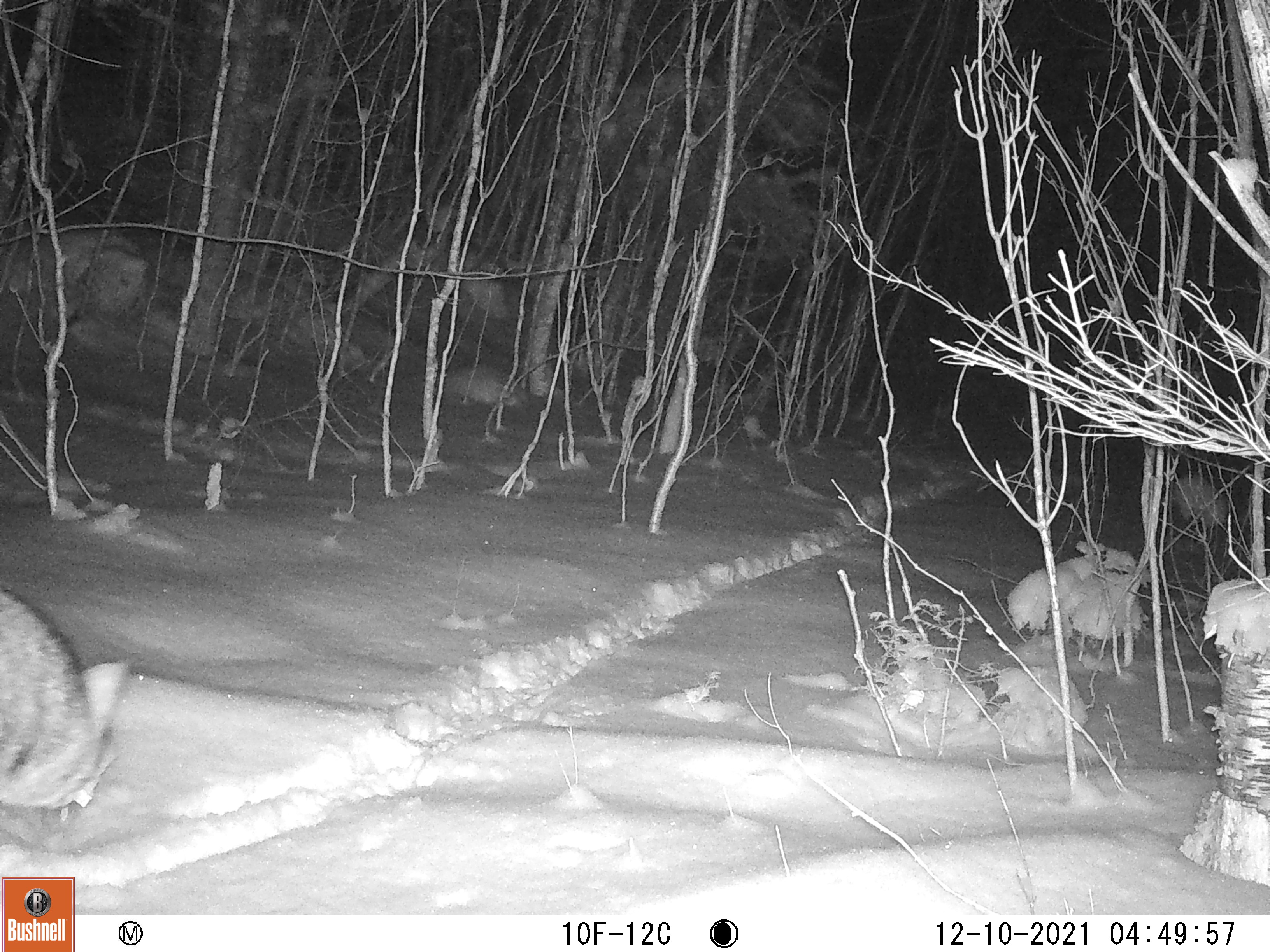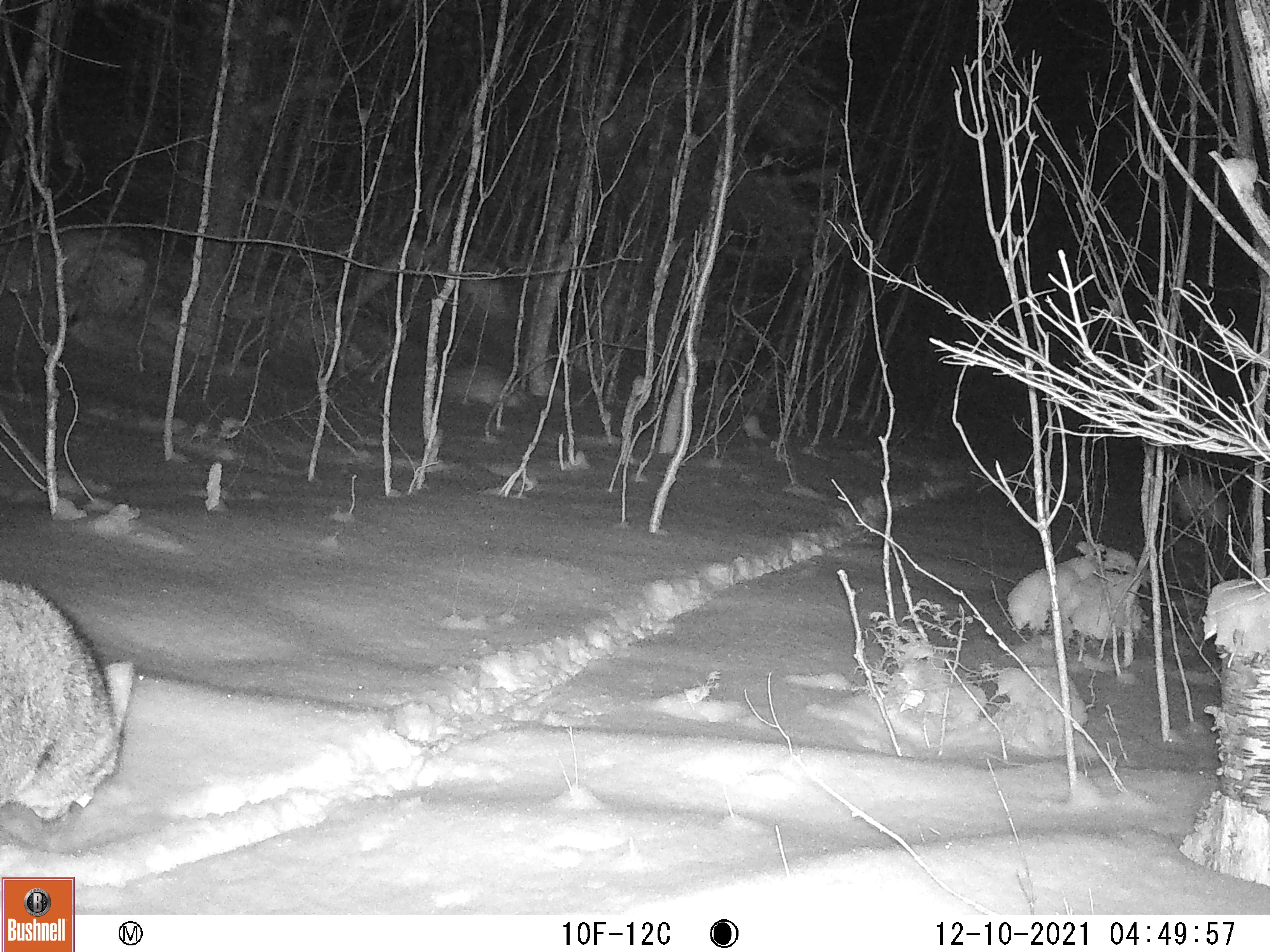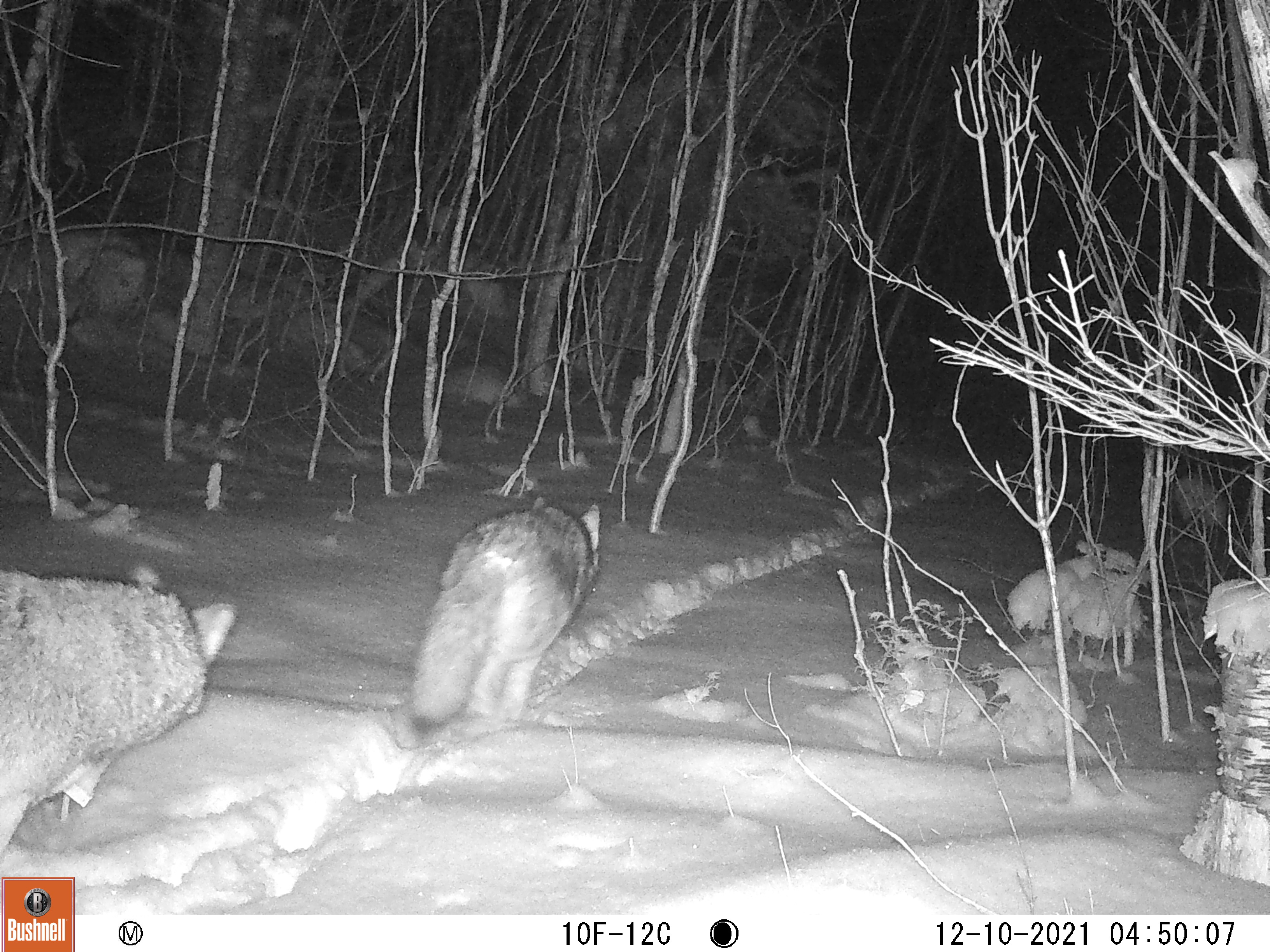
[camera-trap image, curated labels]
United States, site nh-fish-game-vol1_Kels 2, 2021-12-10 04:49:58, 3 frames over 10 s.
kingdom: Animalia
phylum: Chordata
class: Mammalia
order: Carnivora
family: Canidae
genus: Canis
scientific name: Canis latrans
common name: coyote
Coyote (Canis latrans).